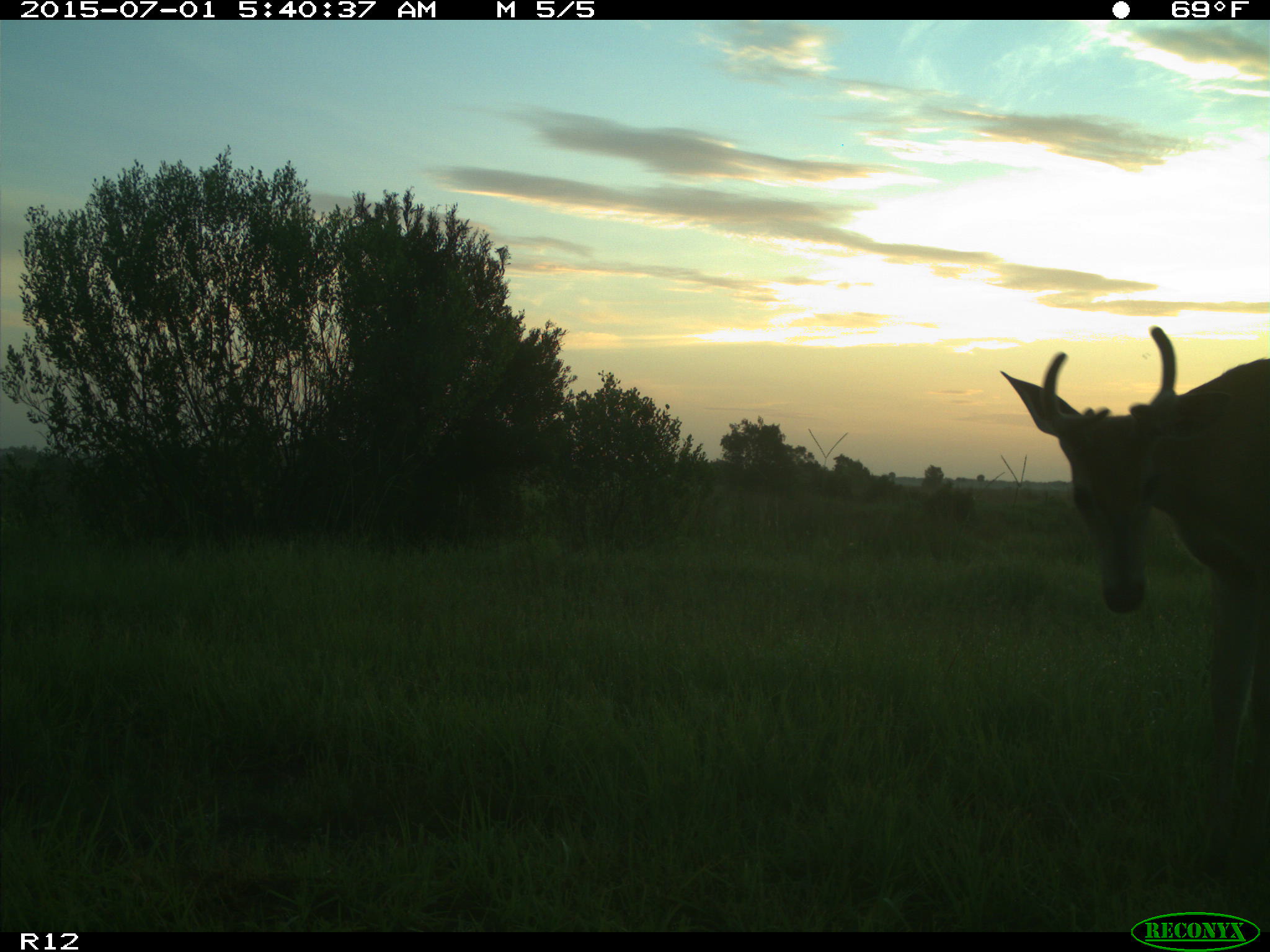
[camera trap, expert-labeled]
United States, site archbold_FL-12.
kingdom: Animalia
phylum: Chordata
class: Mammalia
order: Artiodactyla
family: Cervidae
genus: Odocoileus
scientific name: Odocoileus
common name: deer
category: unidentified deer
Unidentified deer (deer) (Odocoileus).